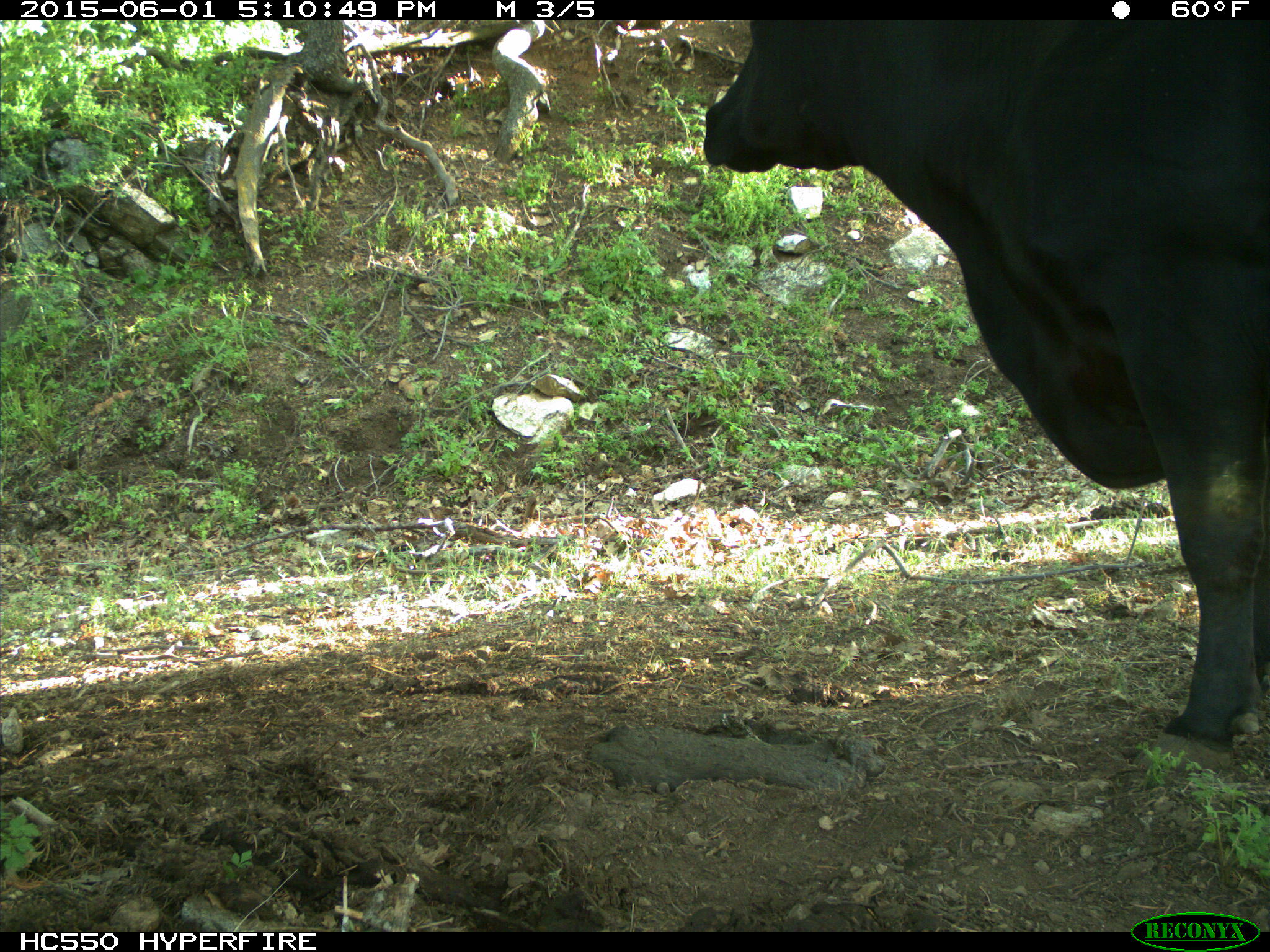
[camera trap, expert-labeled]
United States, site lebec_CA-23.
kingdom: Animalia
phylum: Chordata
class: Mammalia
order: Artiodactyla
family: Bovidae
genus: Bos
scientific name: Bos taurus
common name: domestic cow